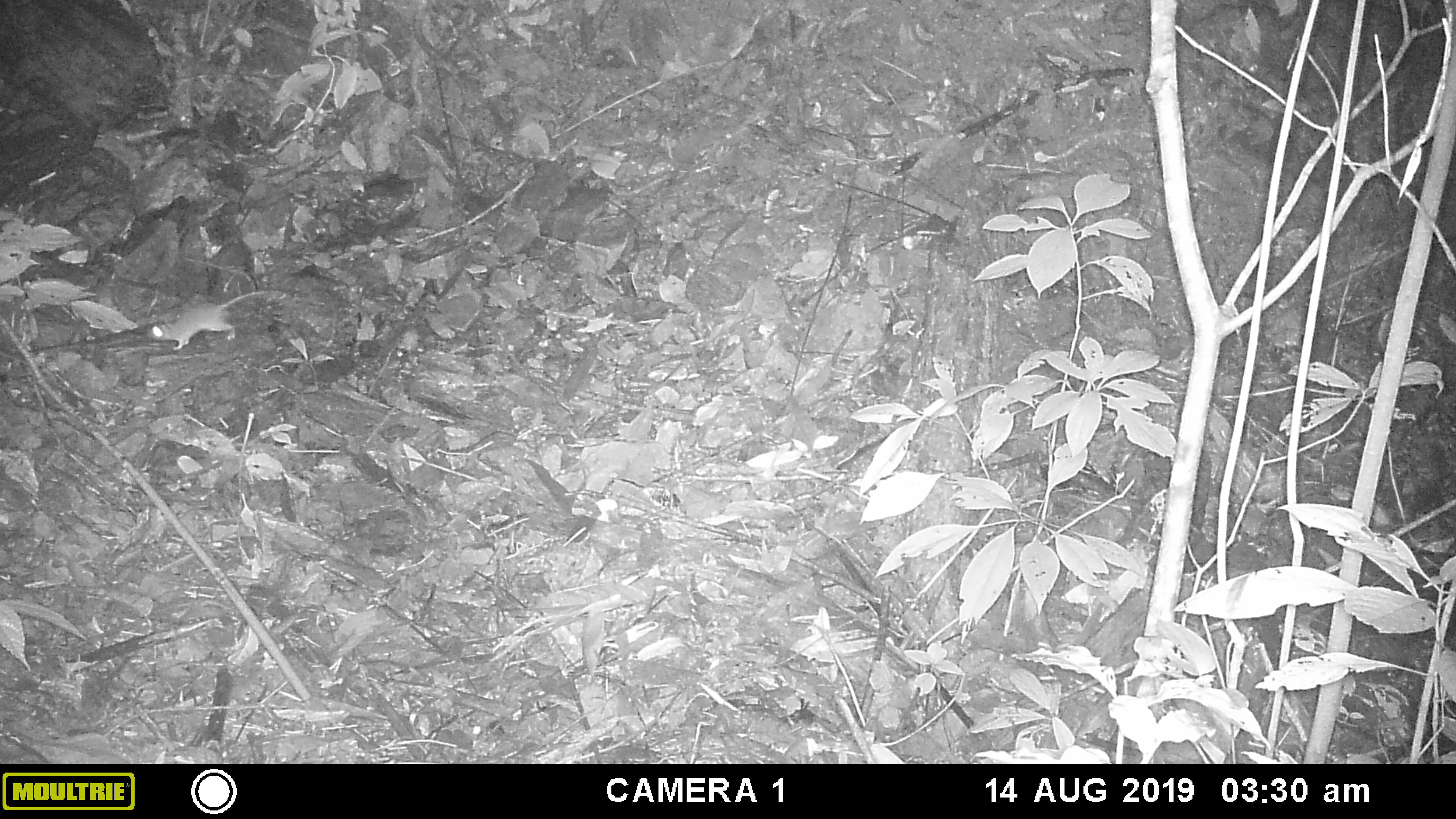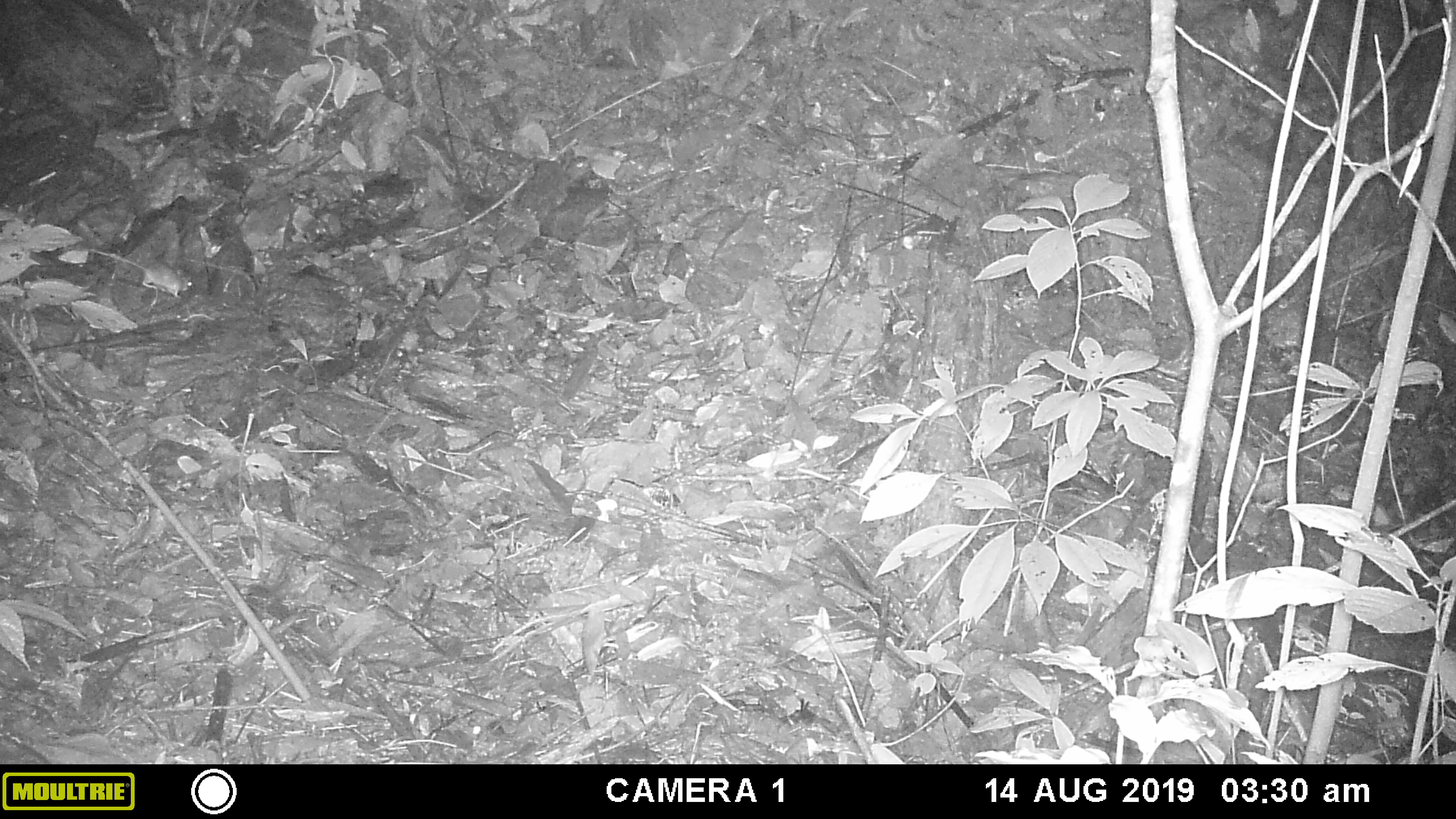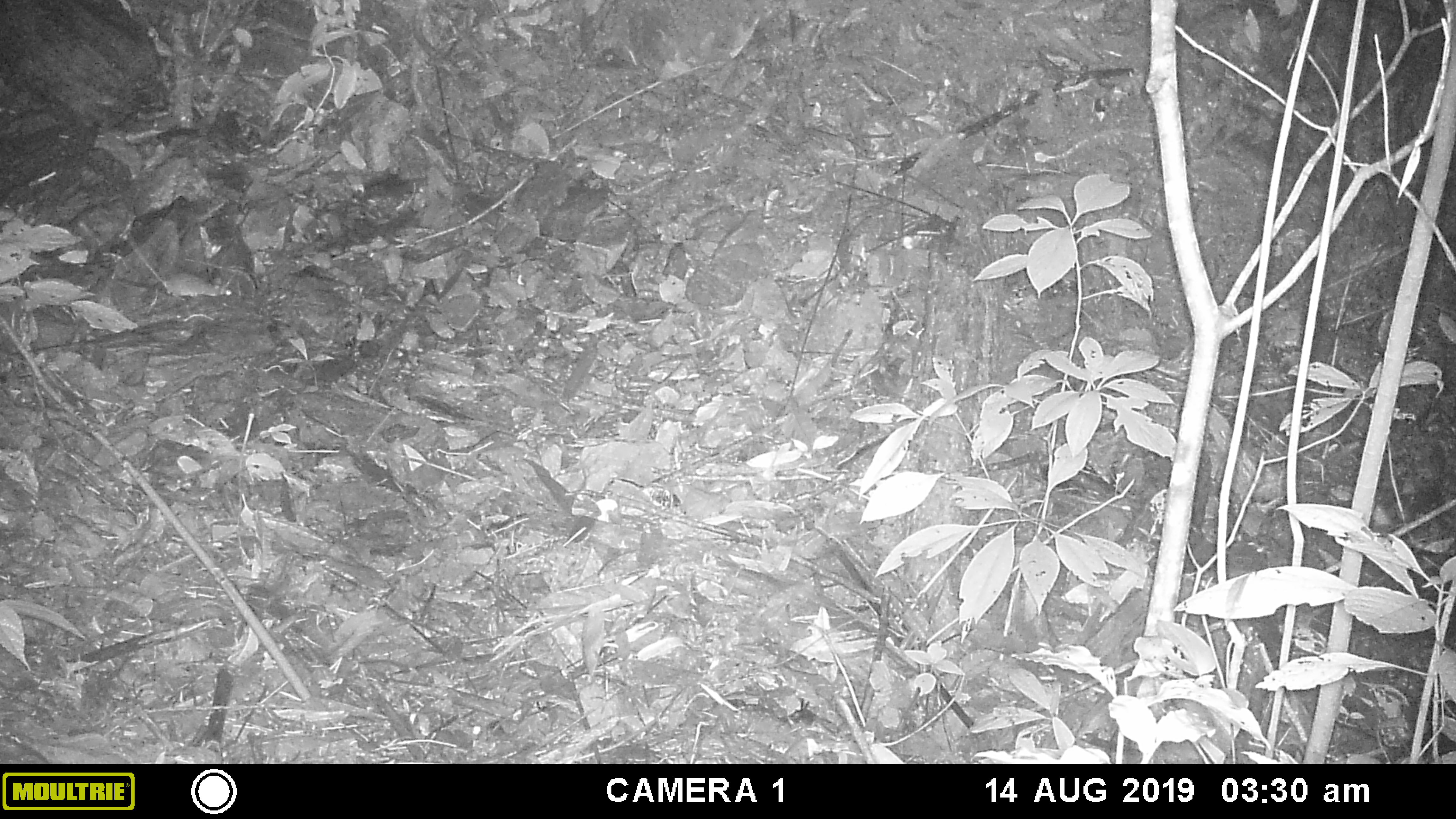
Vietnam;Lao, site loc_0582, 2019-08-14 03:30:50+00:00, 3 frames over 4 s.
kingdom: Animalia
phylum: Chordata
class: Mammalia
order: Rodentia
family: Muridae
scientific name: Muridae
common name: old-world mice and rats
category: unidentified murid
Unidentified murid (old-world mice and rats) (Muridae). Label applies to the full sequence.